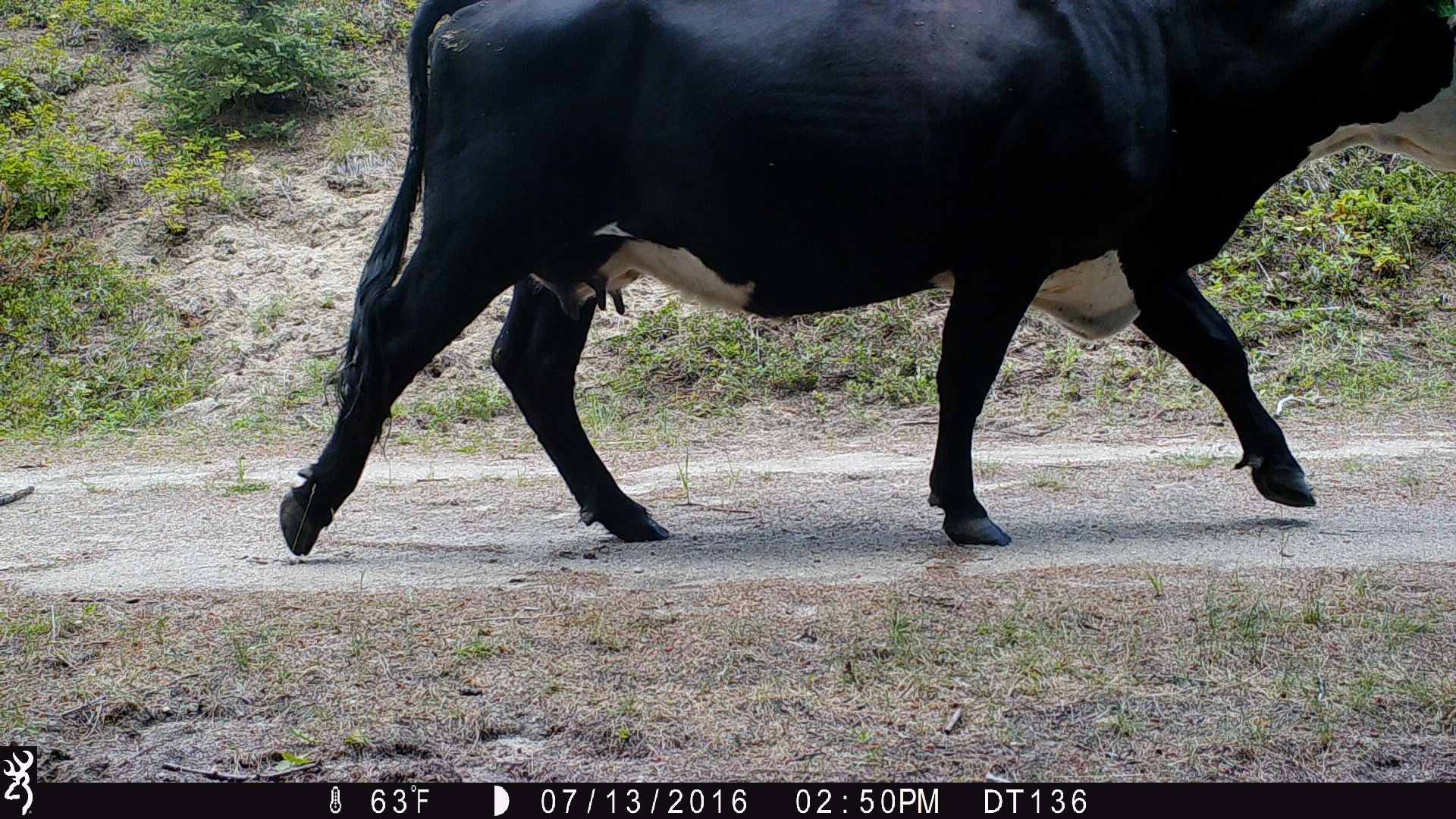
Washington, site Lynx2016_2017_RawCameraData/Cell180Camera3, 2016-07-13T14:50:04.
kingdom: Animalia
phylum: Chordata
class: Mammalia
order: Artiodactyla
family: Bovidae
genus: Bos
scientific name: Bos taurus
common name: domestic cattle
Domestic cattle (Bos taurus). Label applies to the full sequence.